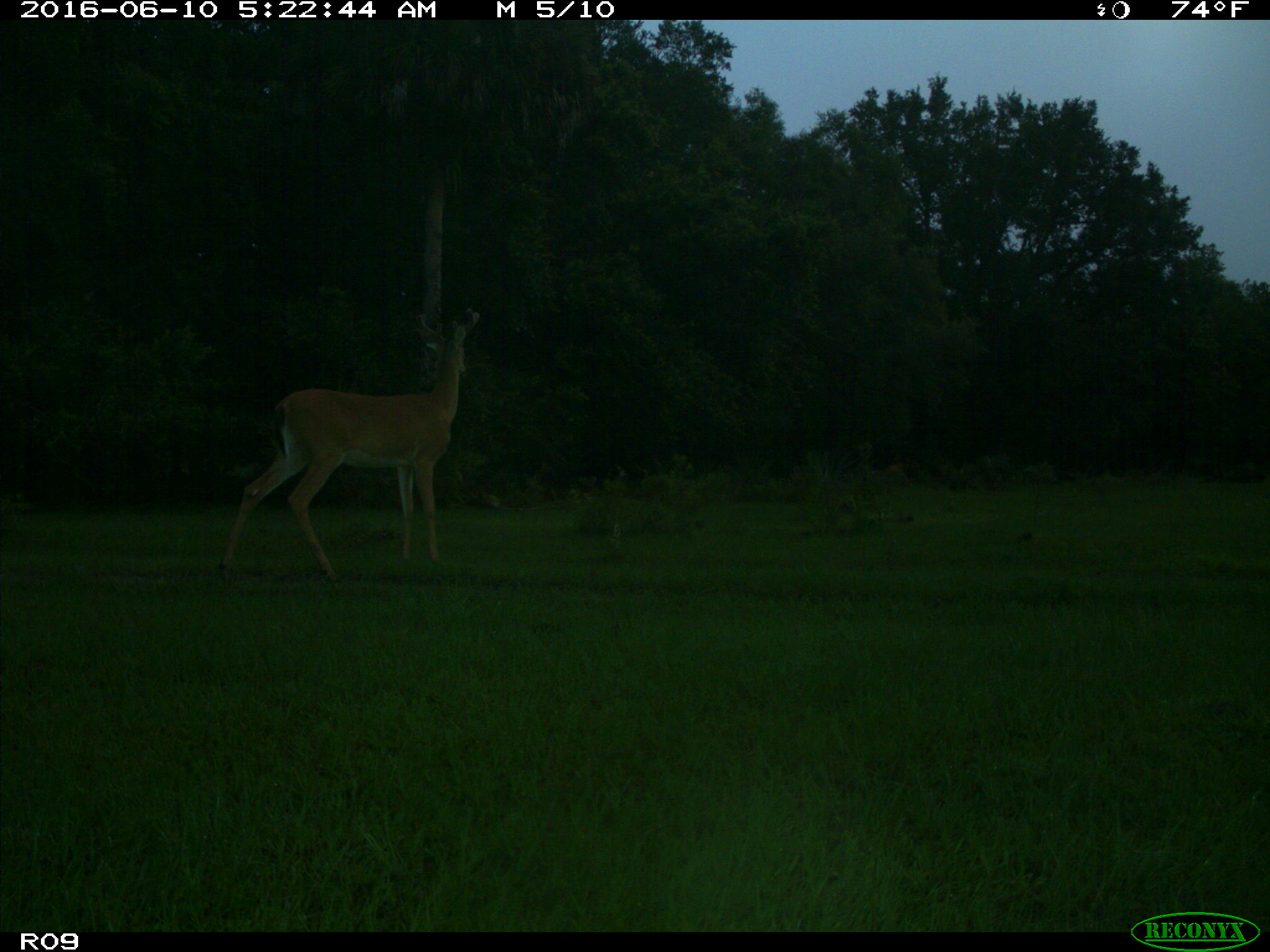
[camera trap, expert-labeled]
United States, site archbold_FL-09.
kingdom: Animalia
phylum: Chordata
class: Mammalia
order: Artiodactyla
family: Cervidae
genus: Odocoileus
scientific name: Odocoileus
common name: deer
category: unidentified deer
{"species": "unidentified deer (deer) (Odocoileus)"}